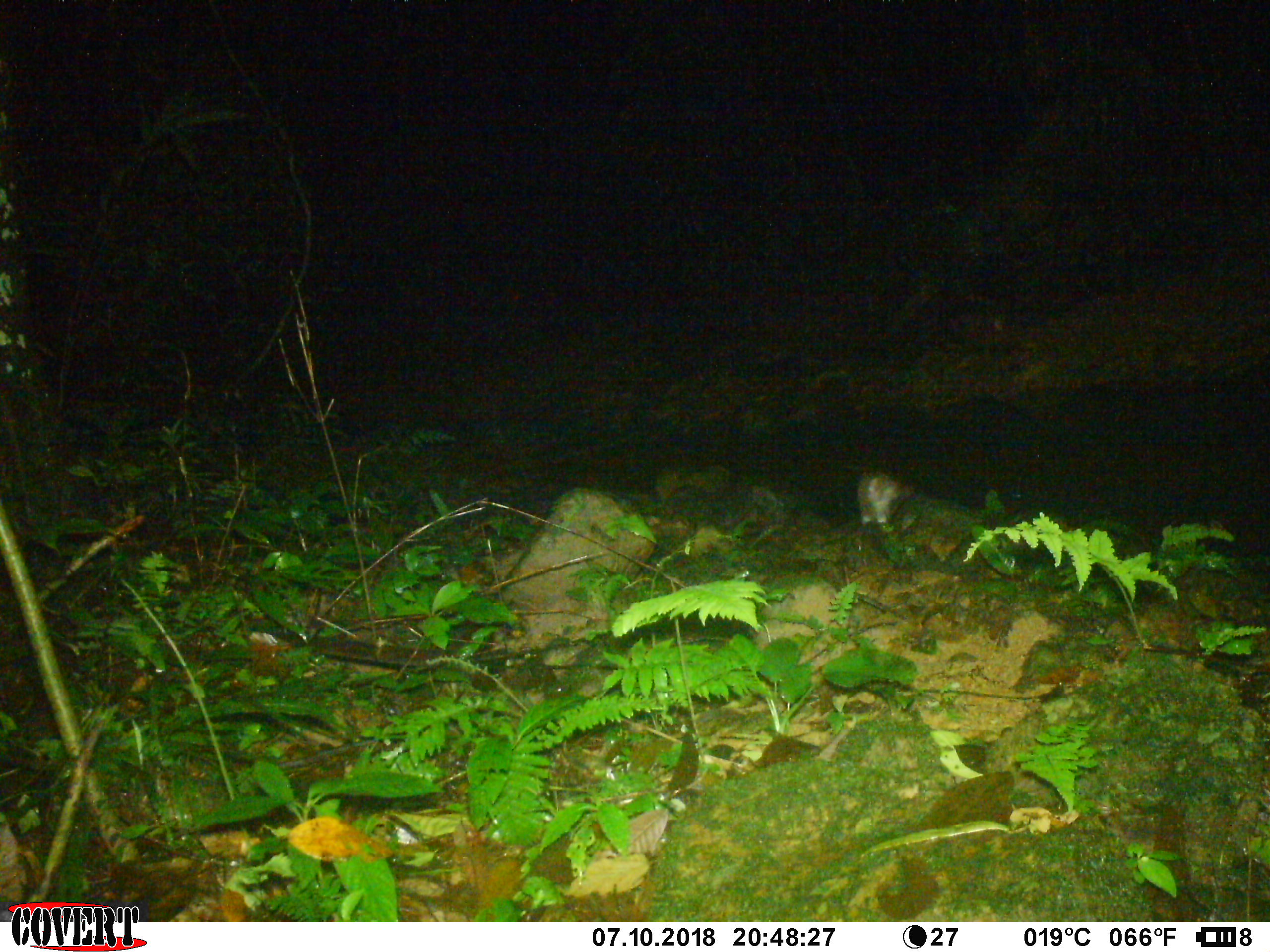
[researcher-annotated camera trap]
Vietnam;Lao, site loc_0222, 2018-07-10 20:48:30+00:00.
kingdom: Animalia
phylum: Chordata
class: Mammalia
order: Rodentia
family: Muridae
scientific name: Muridae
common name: old-world mice and rats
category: unidentified murid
Unidentified murid (old-world mice and rats) (Muridae). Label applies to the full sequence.